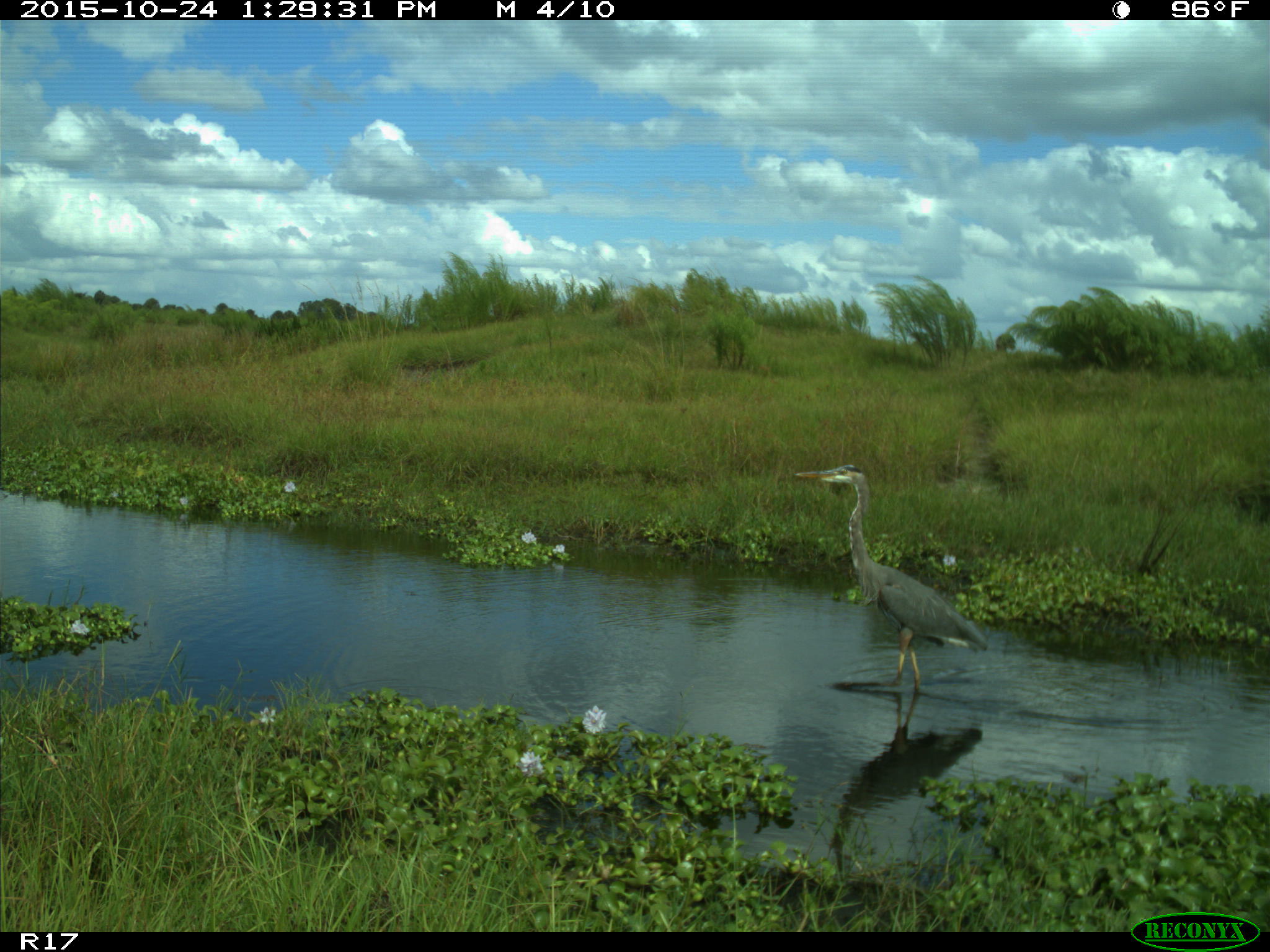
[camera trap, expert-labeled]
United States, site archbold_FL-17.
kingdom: Animalia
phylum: Chordata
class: Aves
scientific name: Aves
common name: birds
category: unidentified bird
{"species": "unidentified bird (birds) (Aves)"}